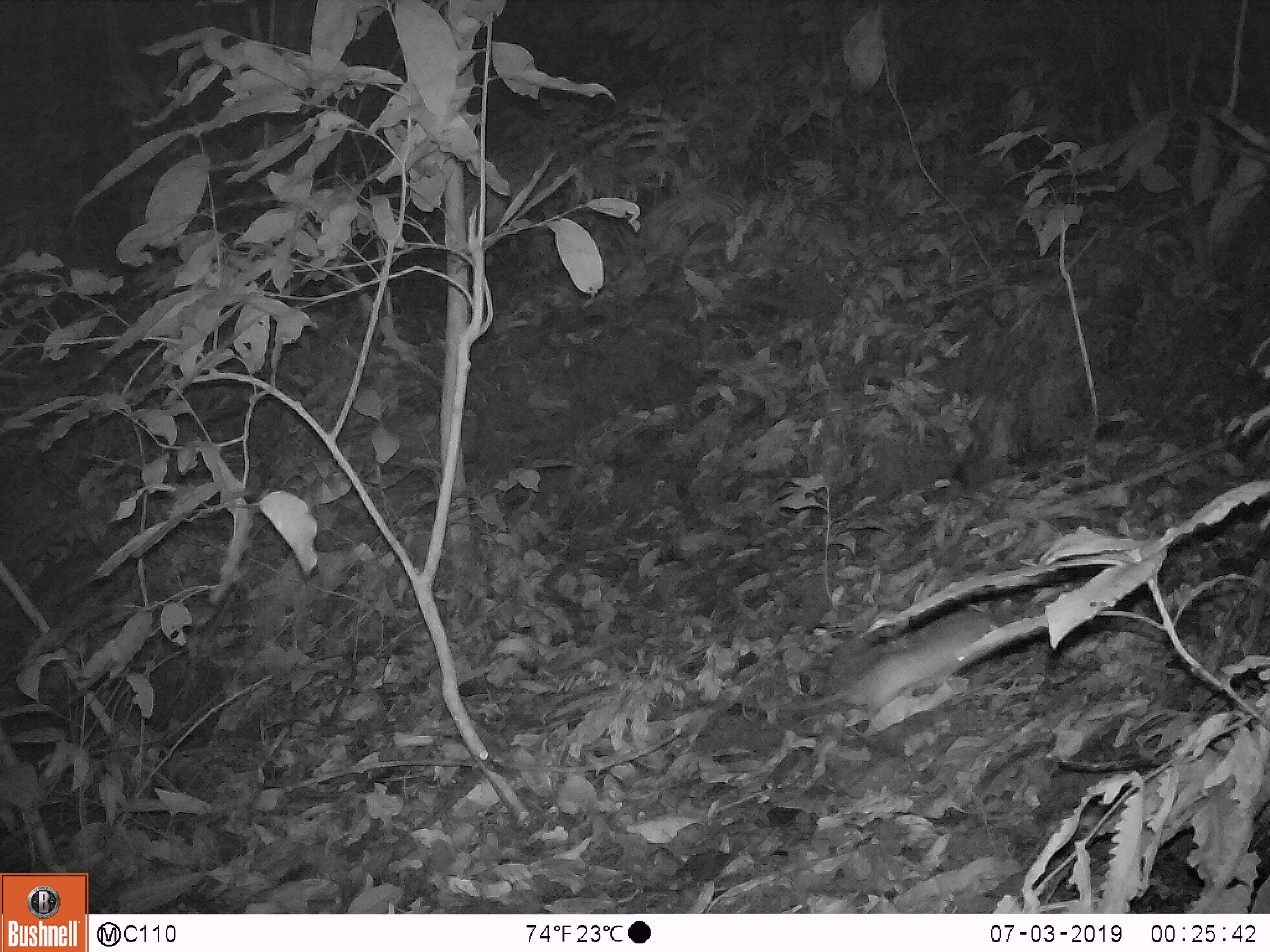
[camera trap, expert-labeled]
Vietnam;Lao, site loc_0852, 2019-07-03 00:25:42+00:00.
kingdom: Animalia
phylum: Chordata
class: Mammalia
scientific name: Mammalia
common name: mammal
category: unidentified small mammal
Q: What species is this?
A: Unidentified small mammal (mammal) (Mammalia).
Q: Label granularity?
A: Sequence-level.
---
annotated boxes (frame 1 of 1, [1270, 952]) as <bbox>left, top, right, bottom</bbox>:
unidentified small mammal: <bbox>772, 608, 990, 716</bbox>